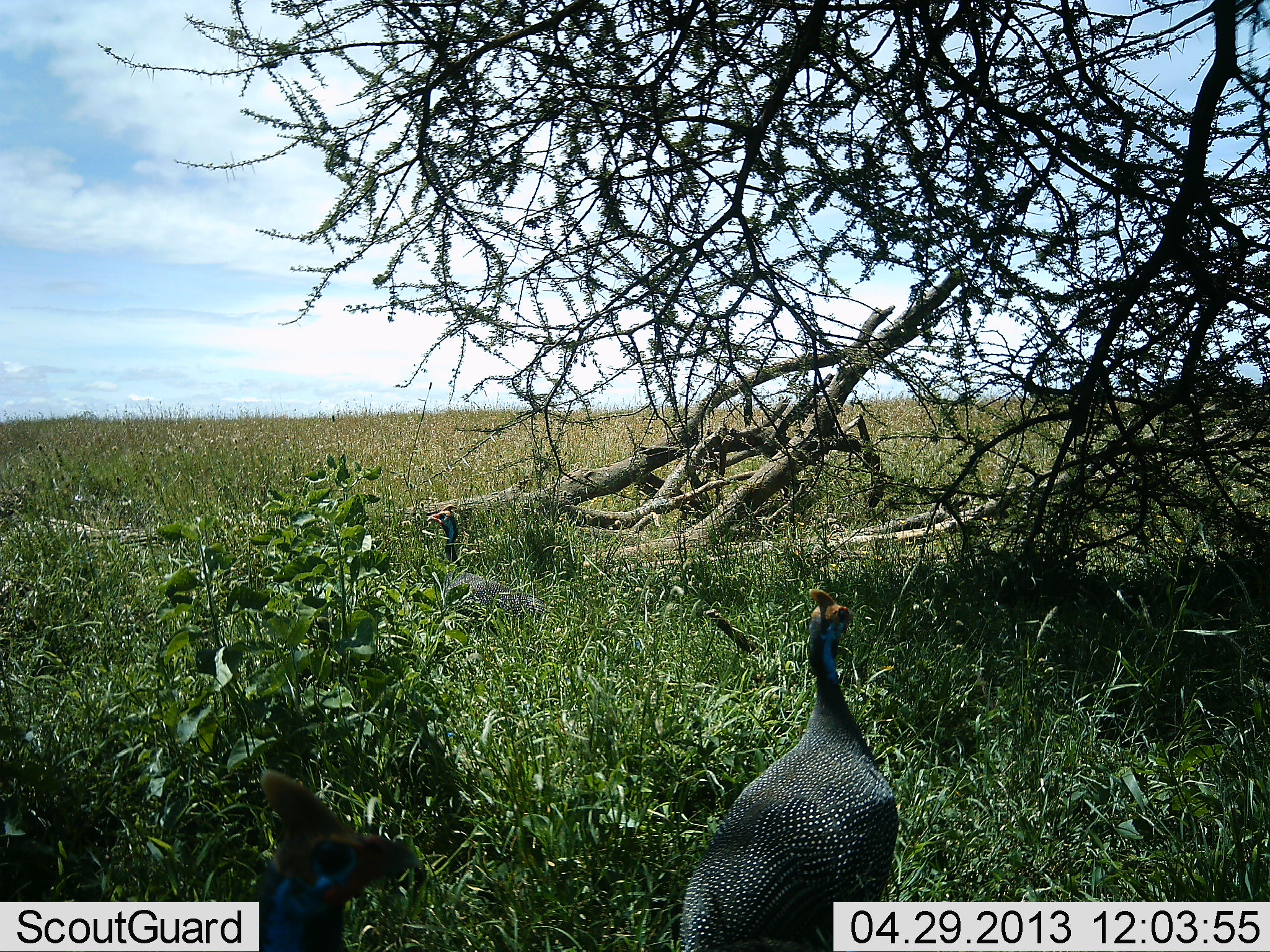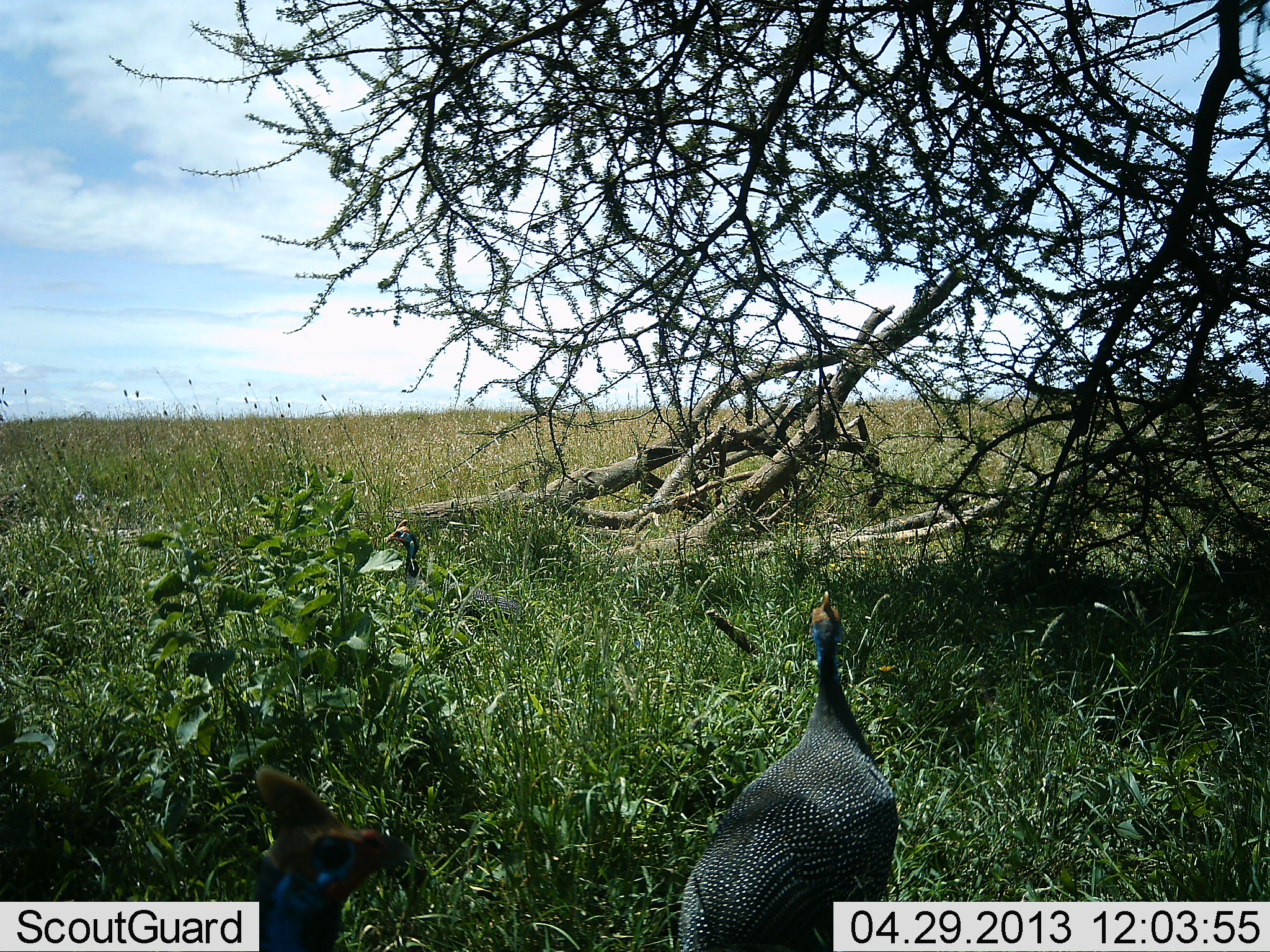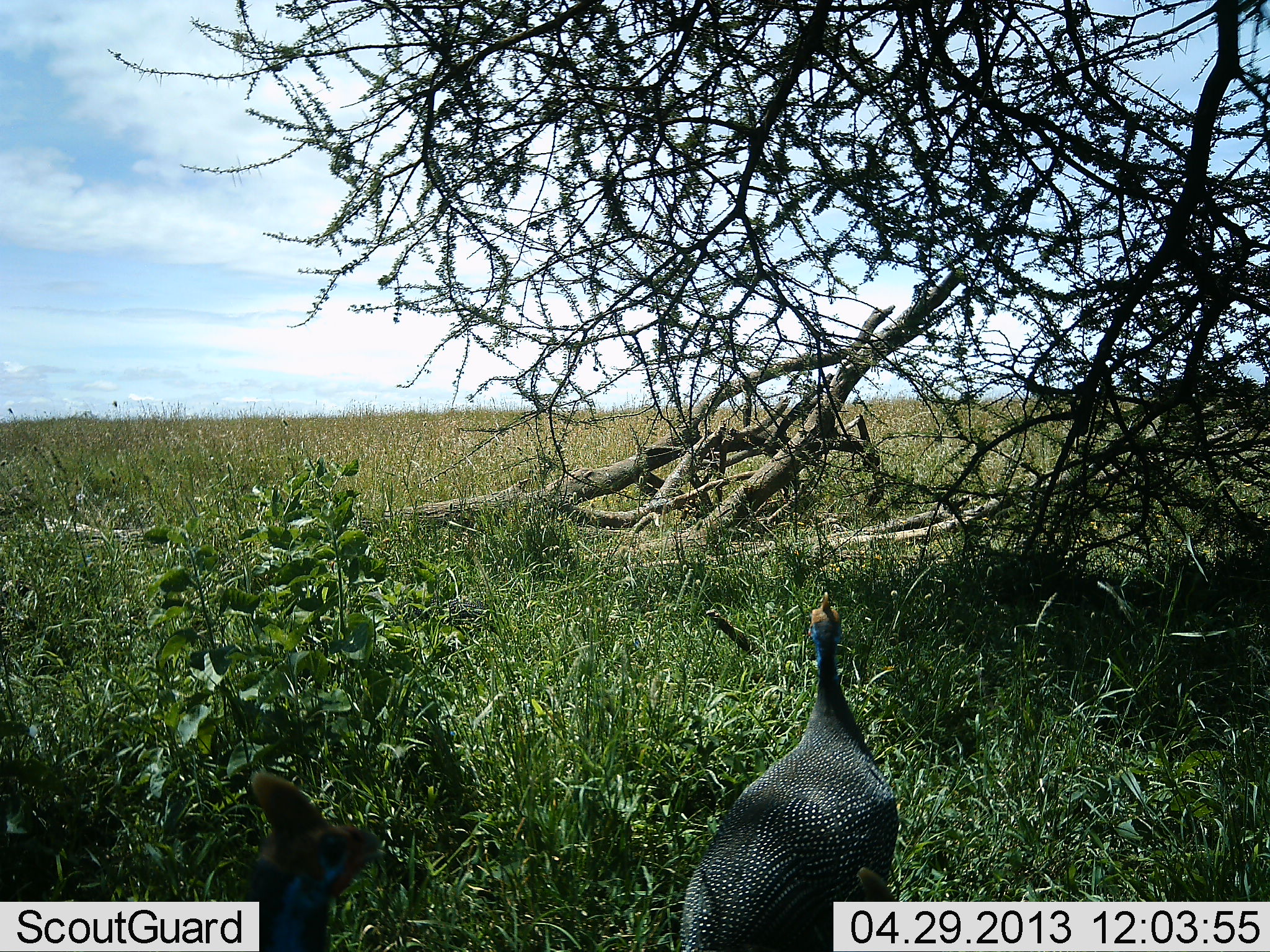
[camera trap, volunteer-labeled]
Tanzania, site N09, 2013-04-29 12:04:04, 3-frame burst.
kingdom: Animalia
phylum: Chordata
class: Aves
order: Galliformes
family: Numididae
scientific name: Numididae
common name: guinea fowl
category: guineafowl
Guineafowl (guinea fowl) (Numididae), count 3. Behavior (volunteer vote fractions): standing 90%, resting 10%, moving 20%, interacting 0%. Young present (vote fraction): 0%. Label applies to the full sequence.